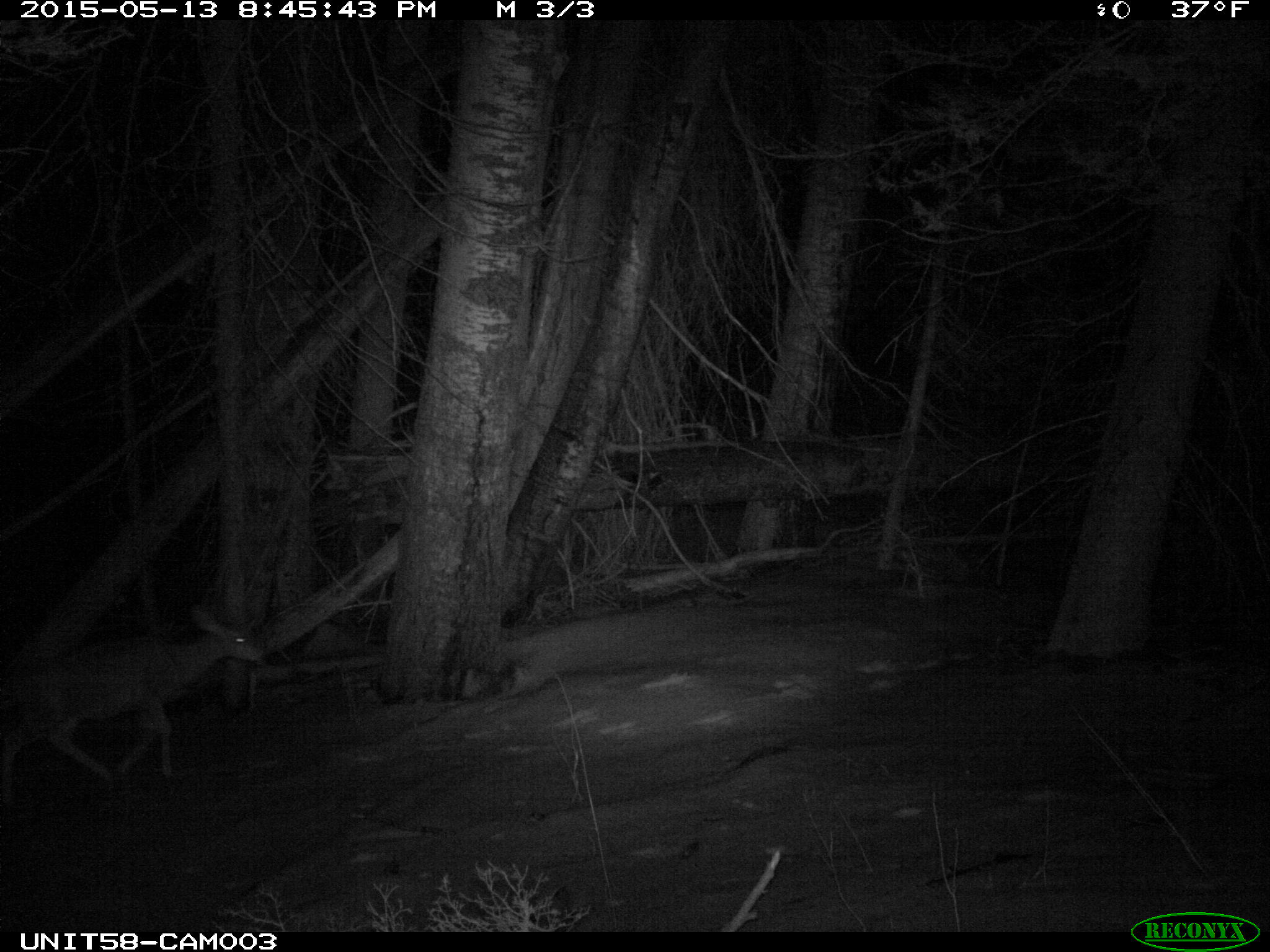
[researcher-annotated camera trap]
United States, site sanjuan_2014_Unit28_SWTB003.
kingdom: Animalia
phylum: Chordata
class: Mammalia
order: Artiodactyla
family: Cervidae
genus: Odocoileus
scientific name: Odocoileus hemionus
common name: mule deer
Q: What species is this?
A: Odocoileus hemionus (mule deer).